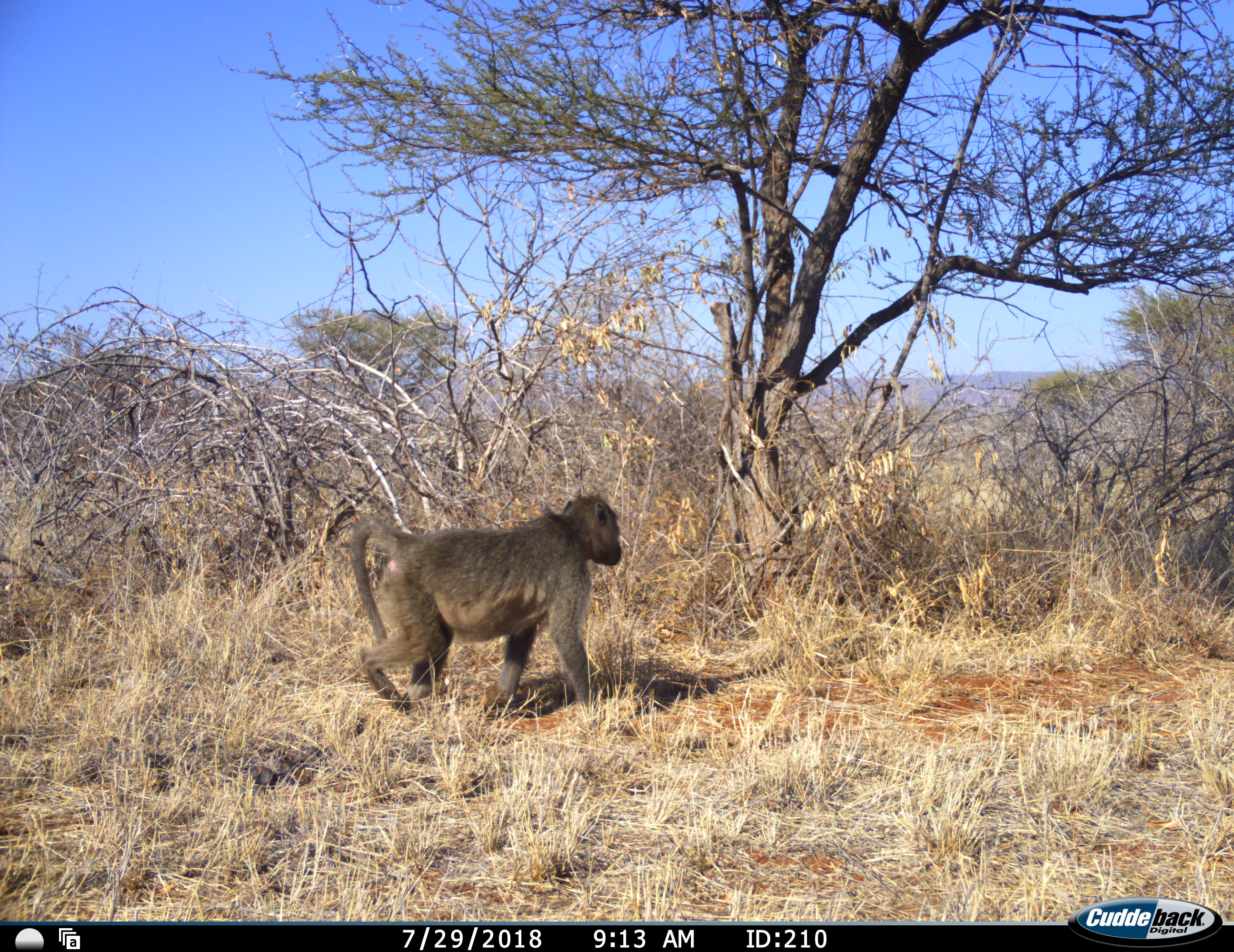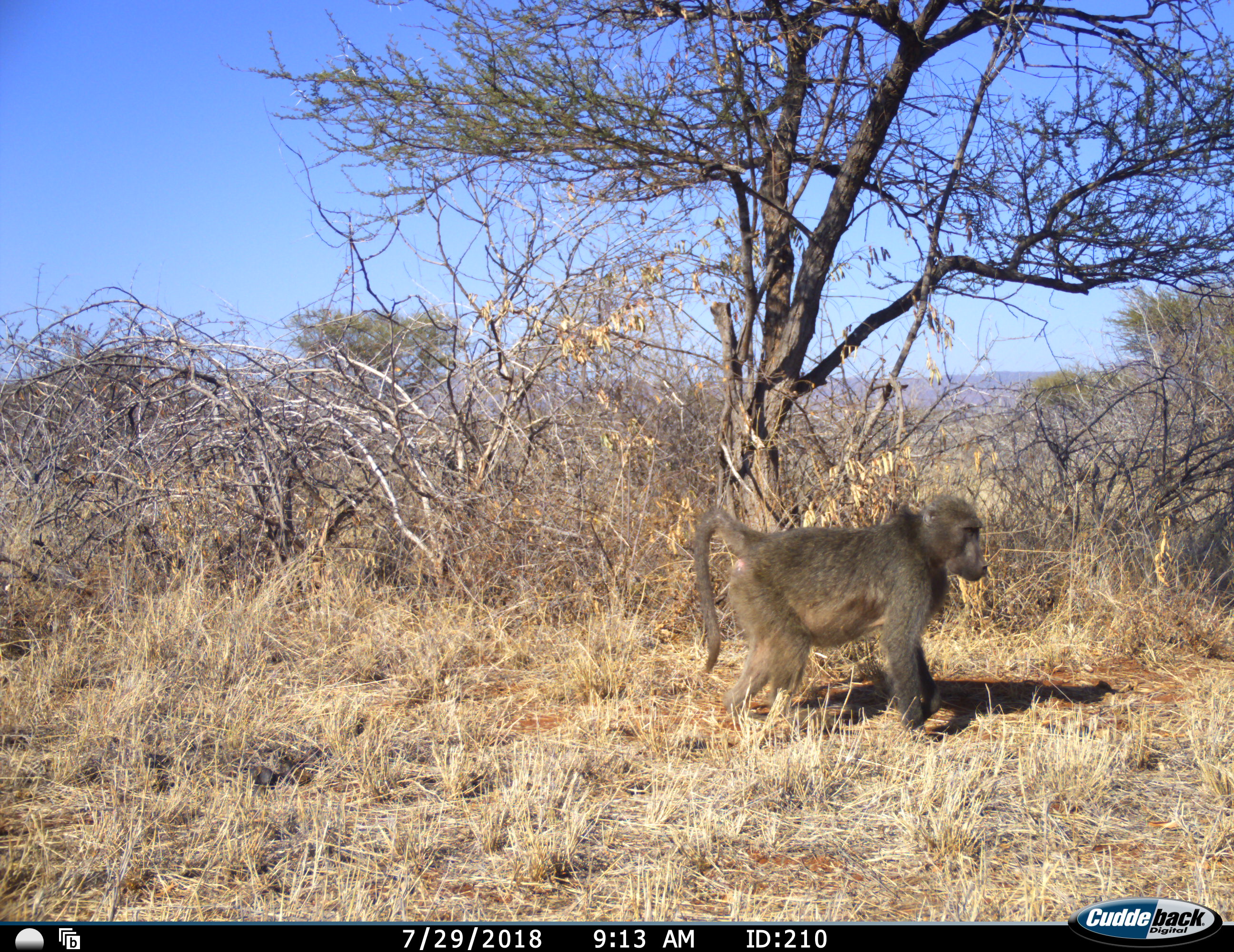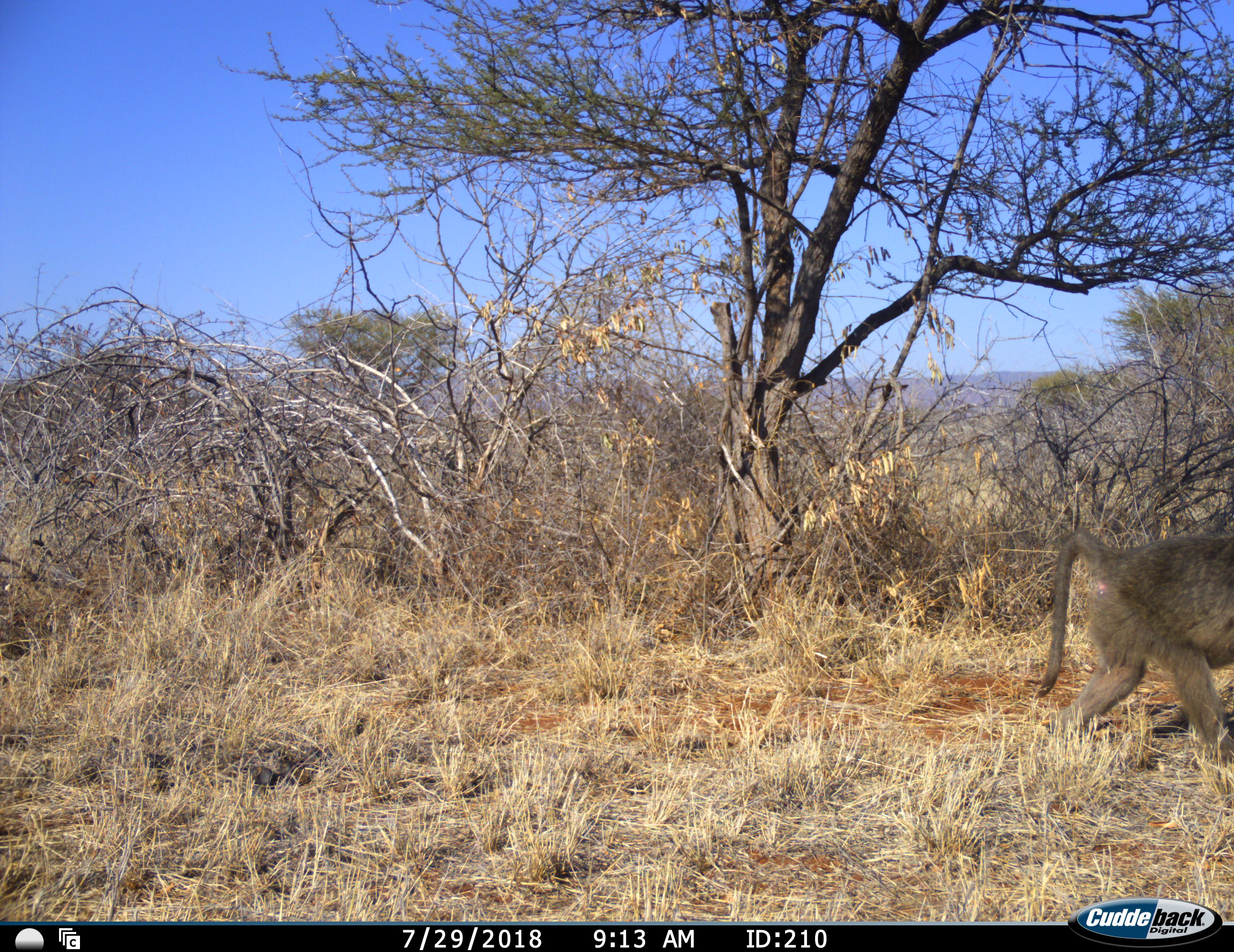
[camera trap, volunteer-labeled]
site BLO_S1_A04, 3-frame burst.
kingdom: Animalia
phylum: Chordata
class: Mammalia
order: Primates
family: Cercopithecidae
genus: Papio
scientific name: Papio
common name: baboon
Baboon (Papio), count 1. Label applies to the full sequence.